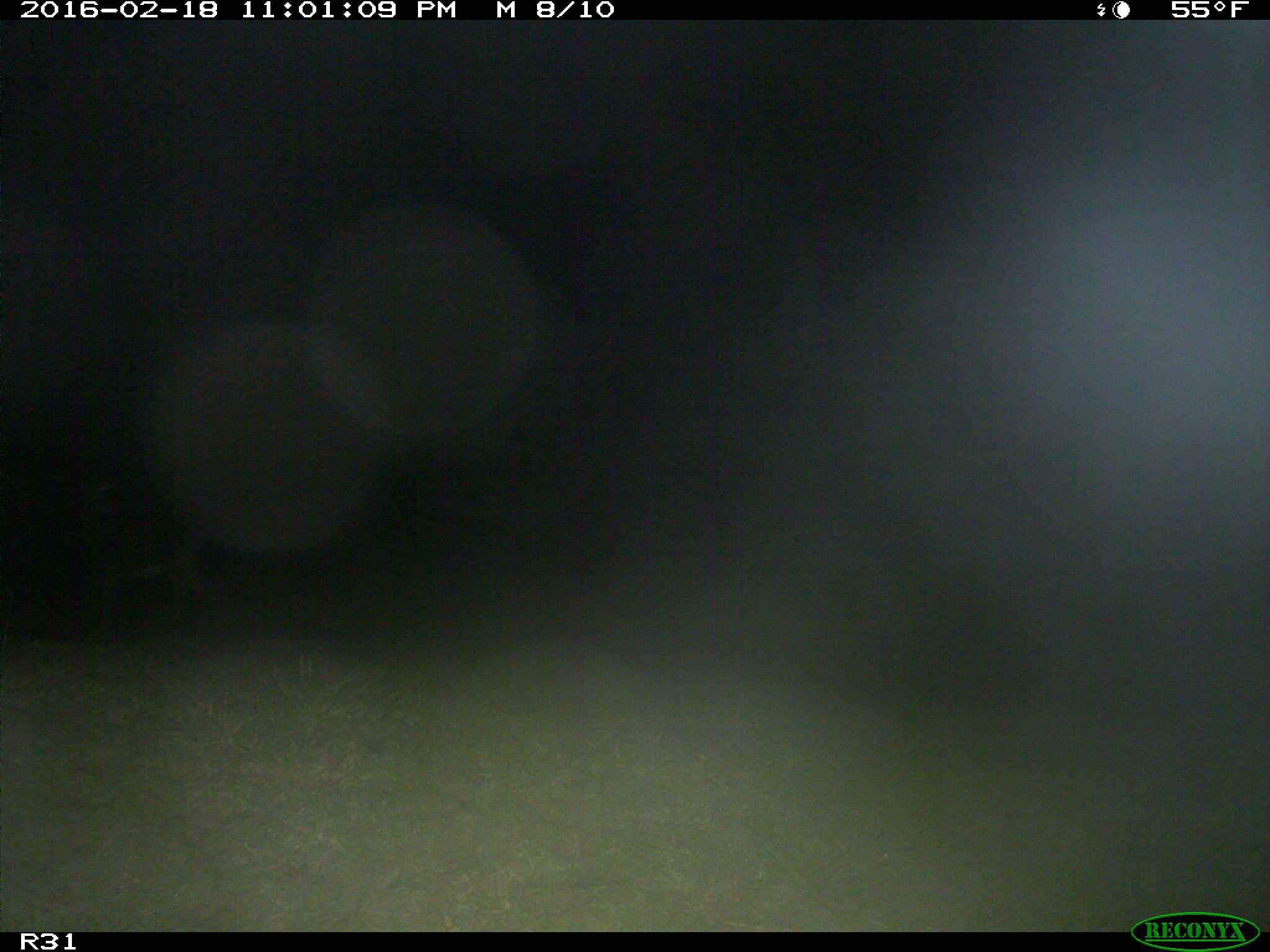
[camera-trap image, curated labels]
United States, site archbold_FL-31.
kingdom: Animalia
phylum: Chordata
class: Mammalia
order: Artiodactyla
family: Cervidae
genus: Odocoileus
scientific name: Odocoileus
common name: deer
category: unidentified deer